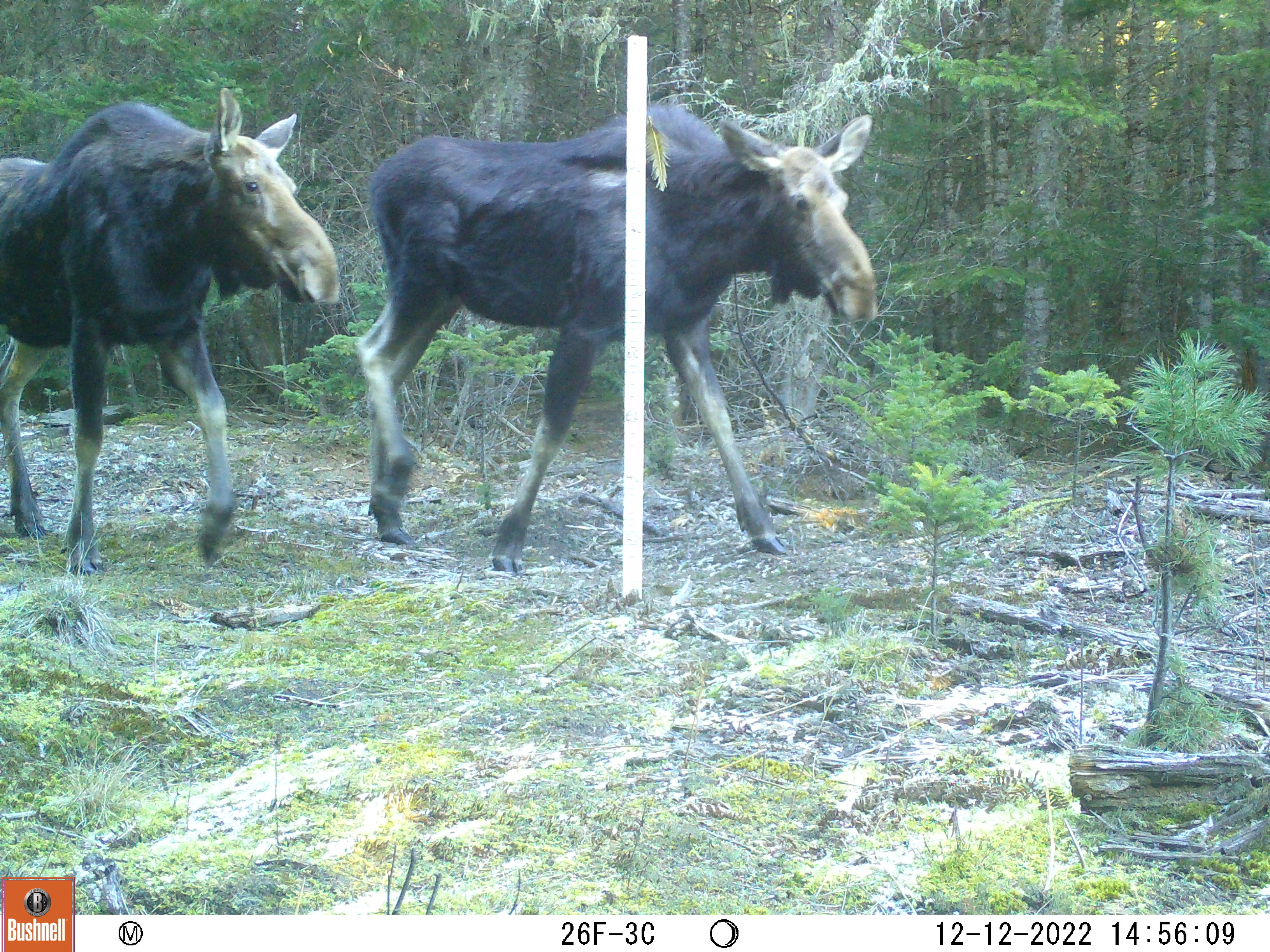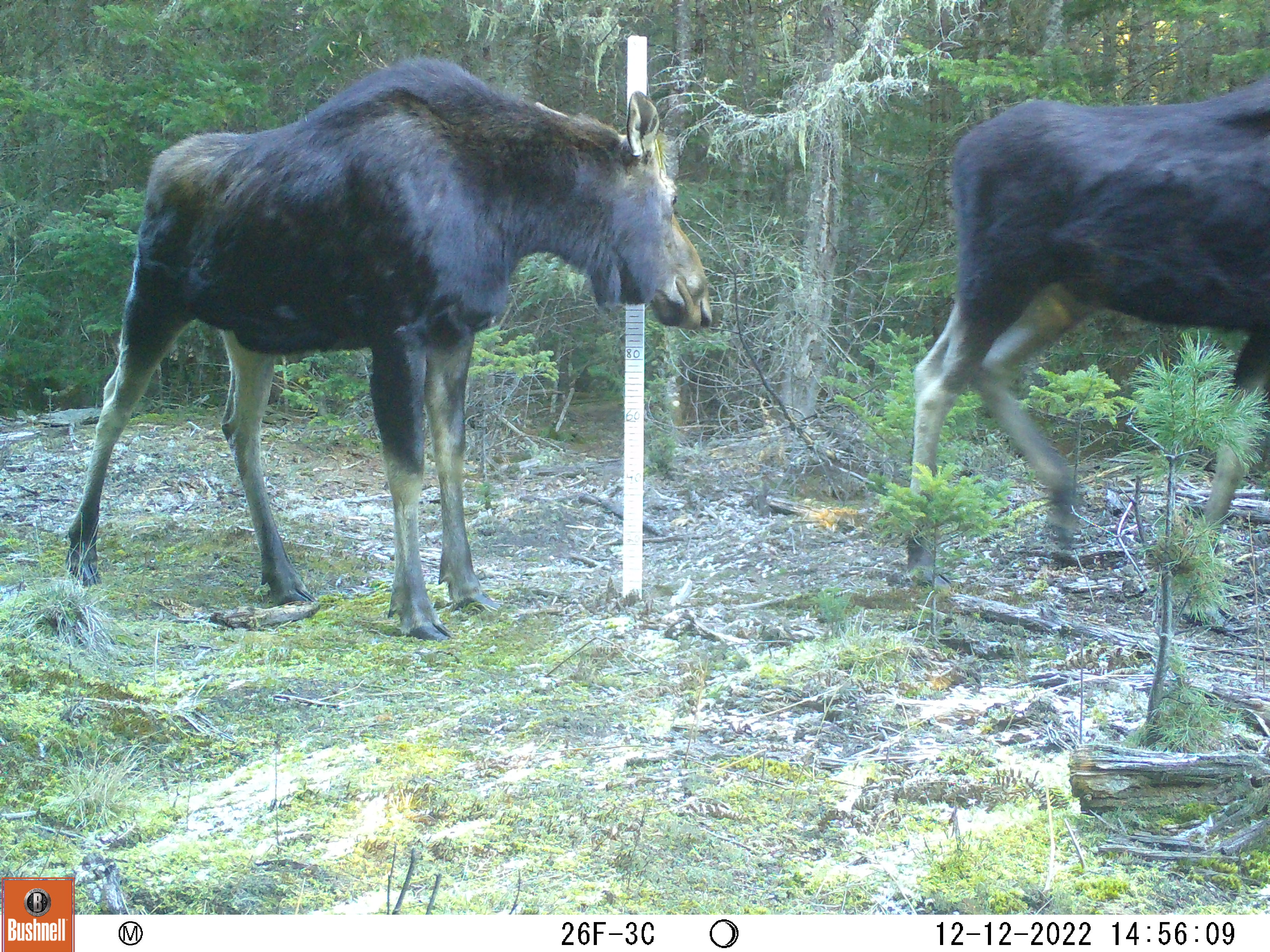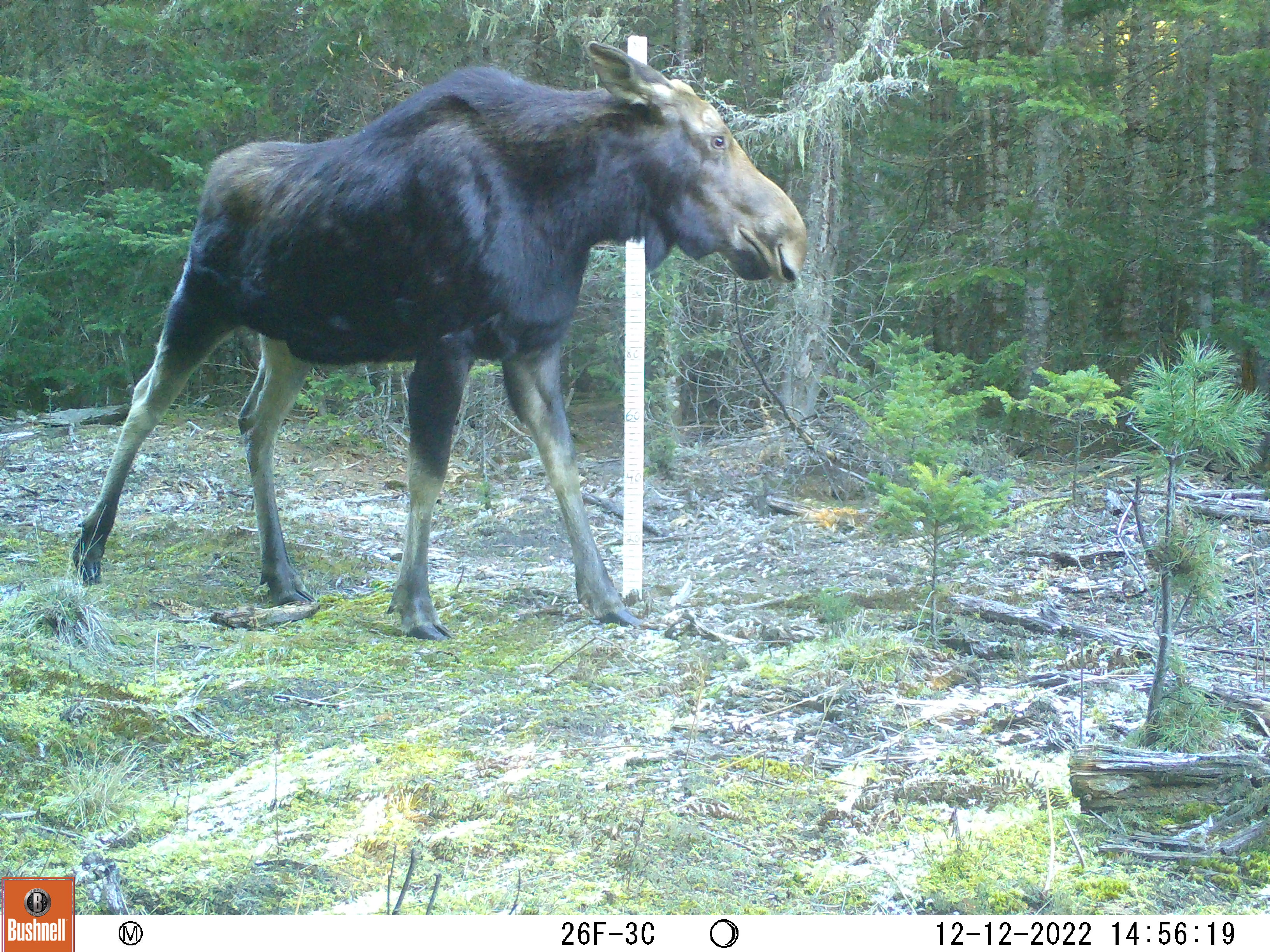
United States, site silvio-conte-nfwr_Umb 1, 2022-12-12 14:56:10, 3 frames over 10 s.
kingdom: Animalia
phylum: Chordata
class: Mammalia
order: Artiodactyla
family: Cervidae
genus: Alces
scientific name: Alces alces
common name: moose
Moose (Alces alces).